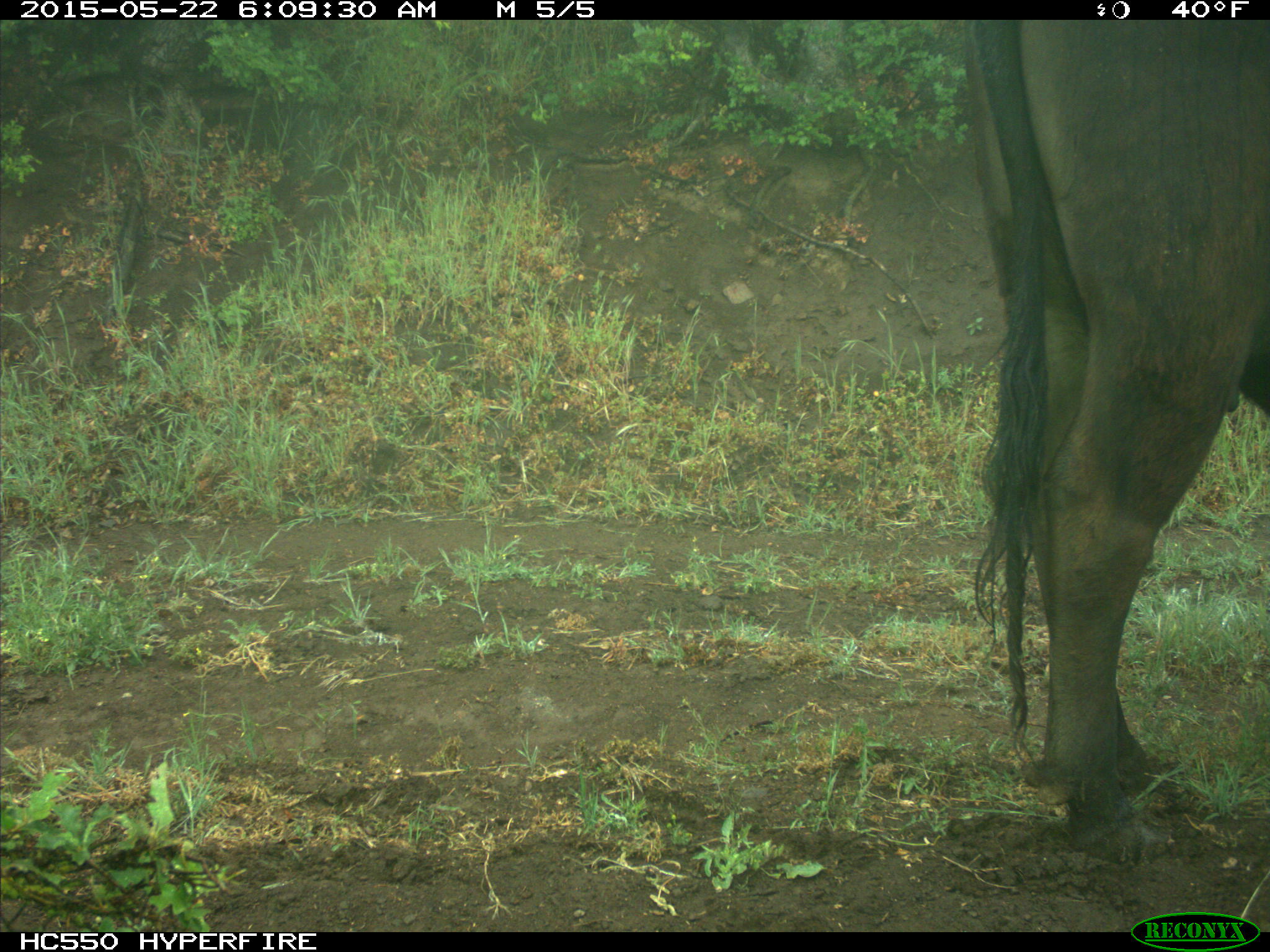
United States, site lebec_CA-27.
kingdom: Animalia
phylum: Chordata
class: Mammalia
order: Artiodactyla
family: Bovidae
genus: Bos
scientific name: Bos taurus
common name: domestic cow